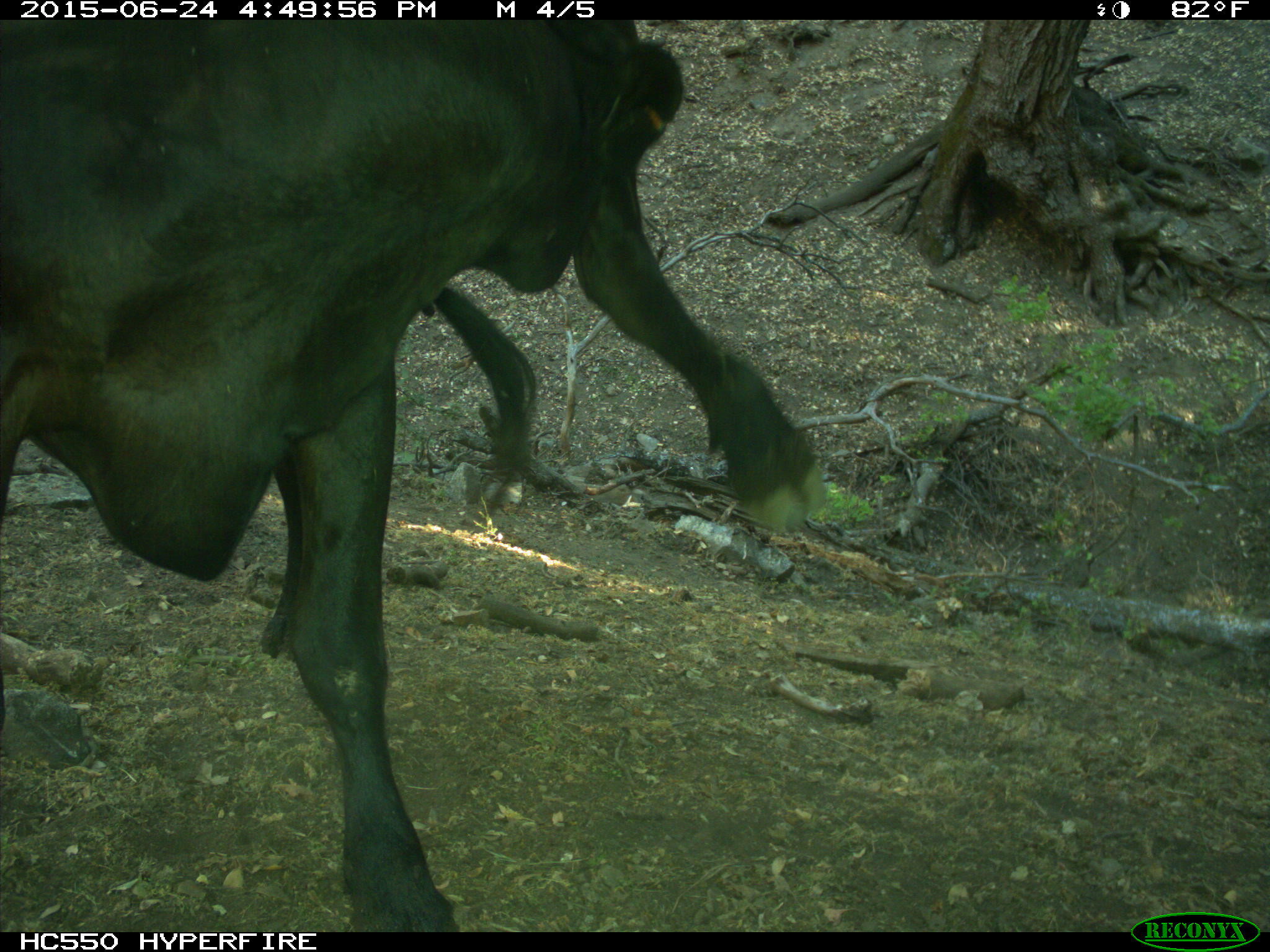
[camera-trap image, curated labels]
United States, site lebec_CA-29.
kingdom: Animalia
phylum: Chordata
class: Mammalia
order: Artiodactyla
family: Bovidae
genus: Bos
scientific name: Bos taurus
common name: domestic cow